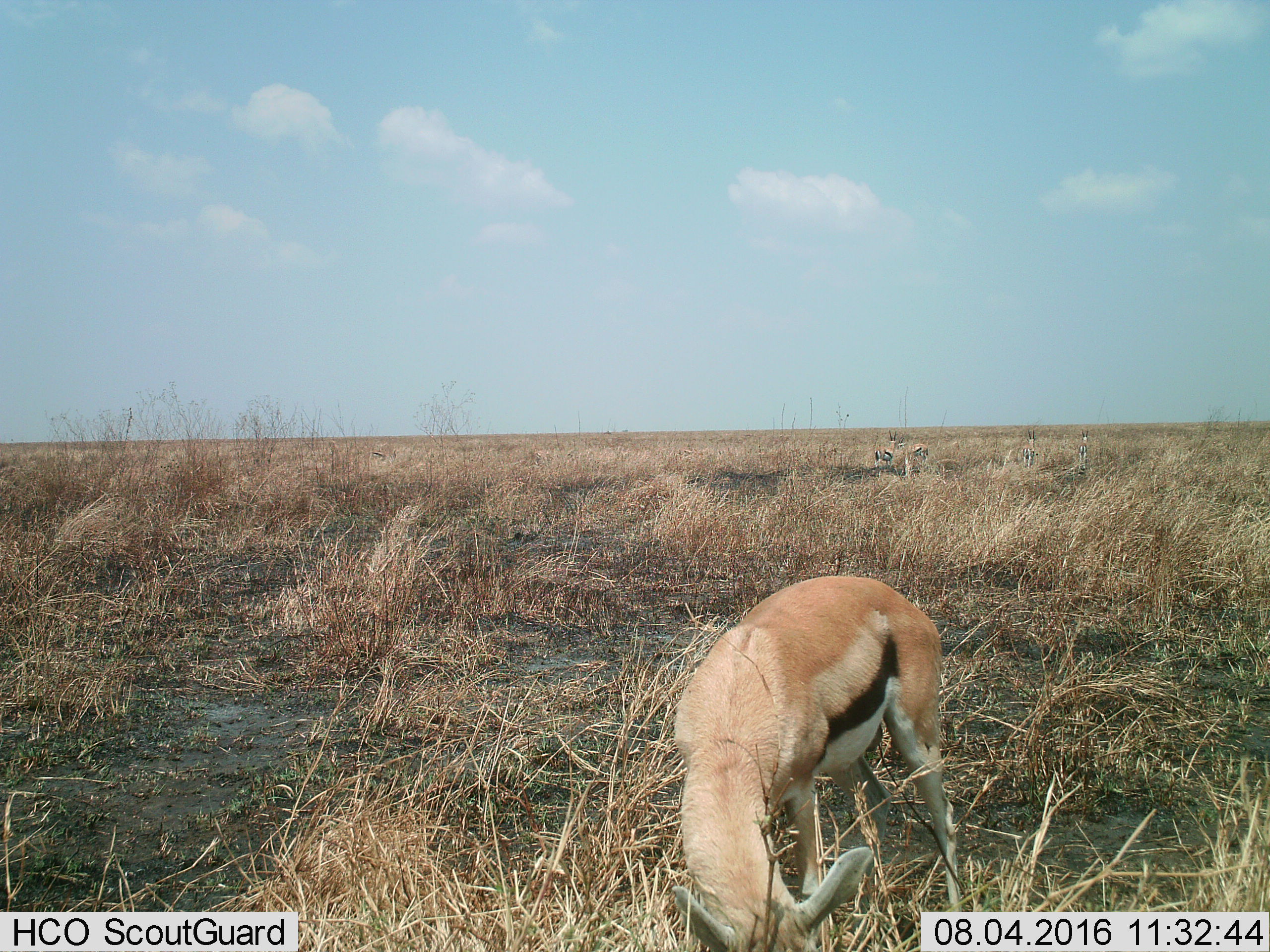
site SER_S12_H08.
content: unidentified animal